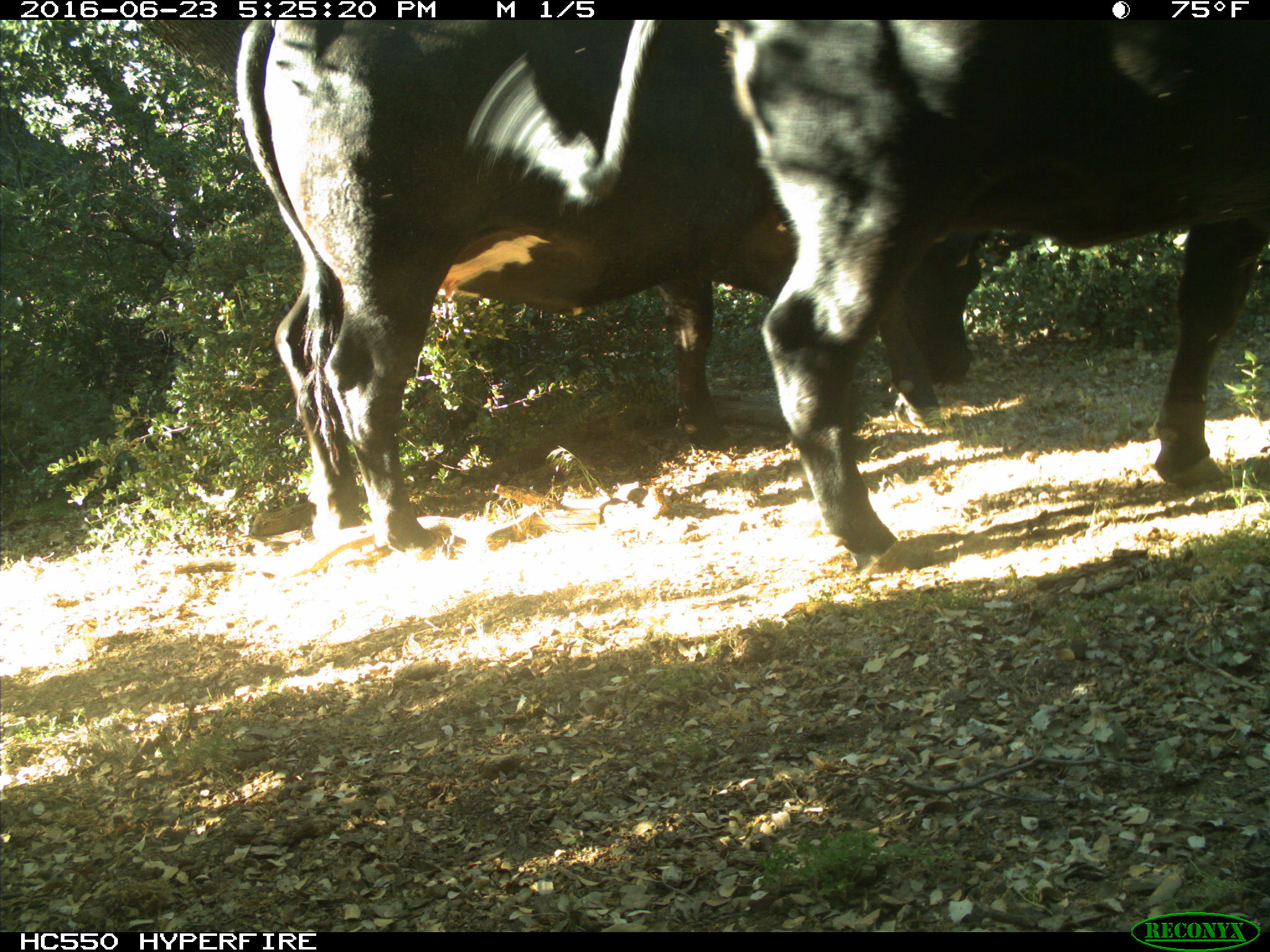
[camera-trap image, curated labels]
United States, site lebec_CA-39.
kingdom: Animalia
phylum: Chordata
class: Mammalia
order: Artiodactyla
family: Bovidae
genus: Bos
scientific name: Bos taurus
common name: domestic cow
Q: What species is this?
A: Bos taurus (domestic cow).